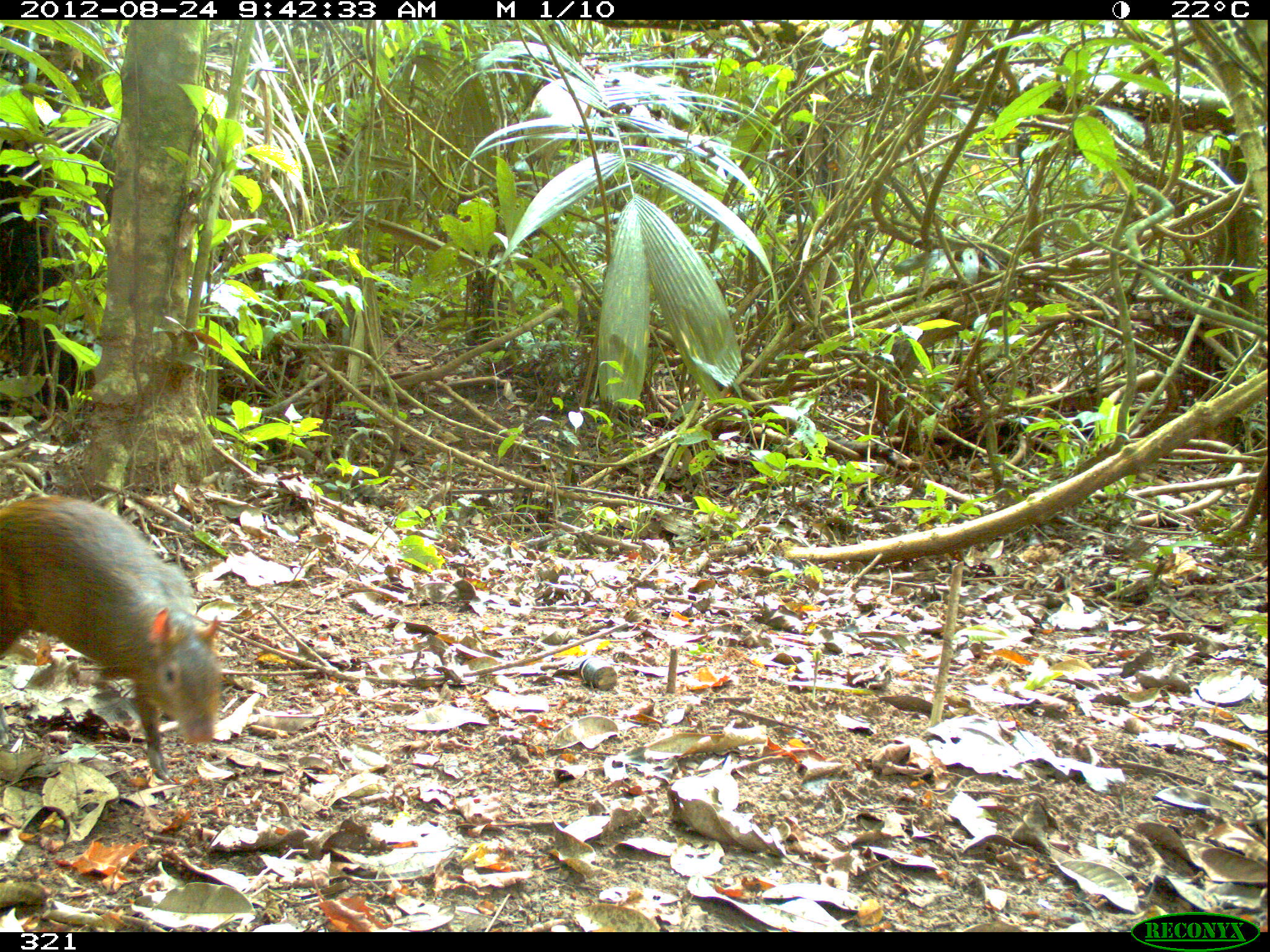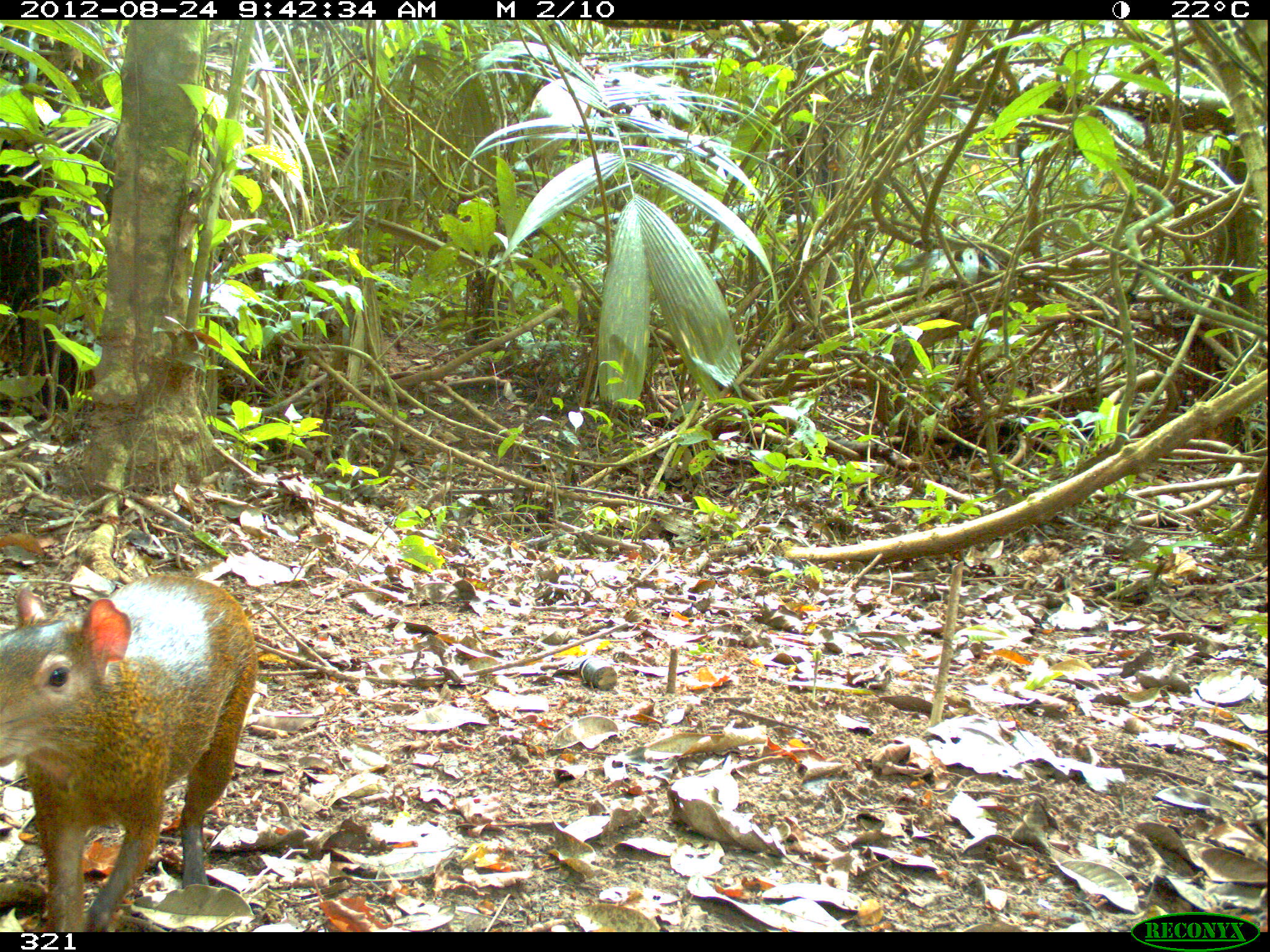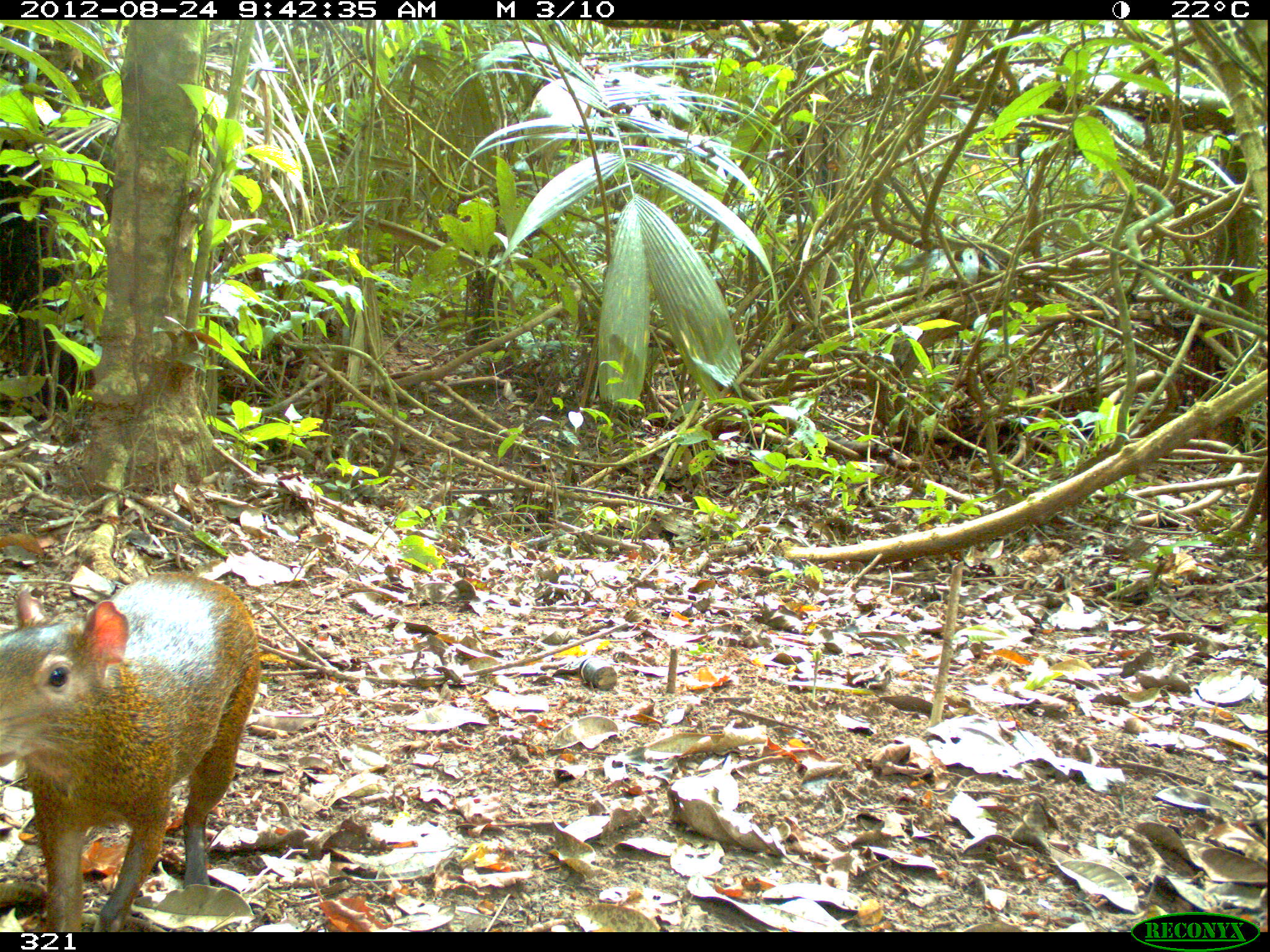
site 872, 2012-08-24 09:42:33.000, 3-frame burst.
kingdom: Animalia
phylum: Chordata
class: Mammalia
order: Rodentia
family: Dasyproctidae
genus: Dasyprocta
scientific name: Dasyprocta punctata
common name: central american agouti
Dasyprocta punctata (central american agouti).